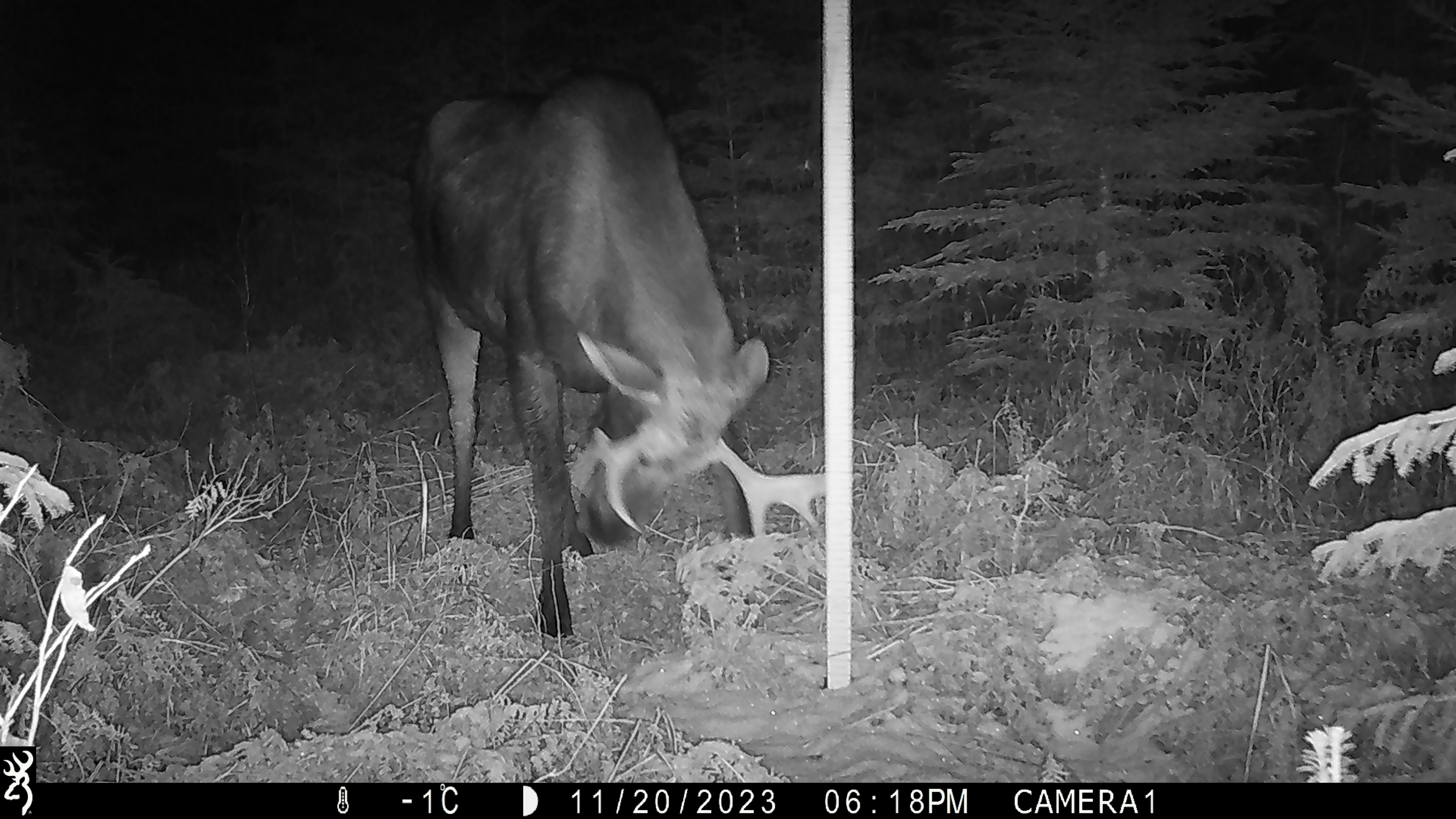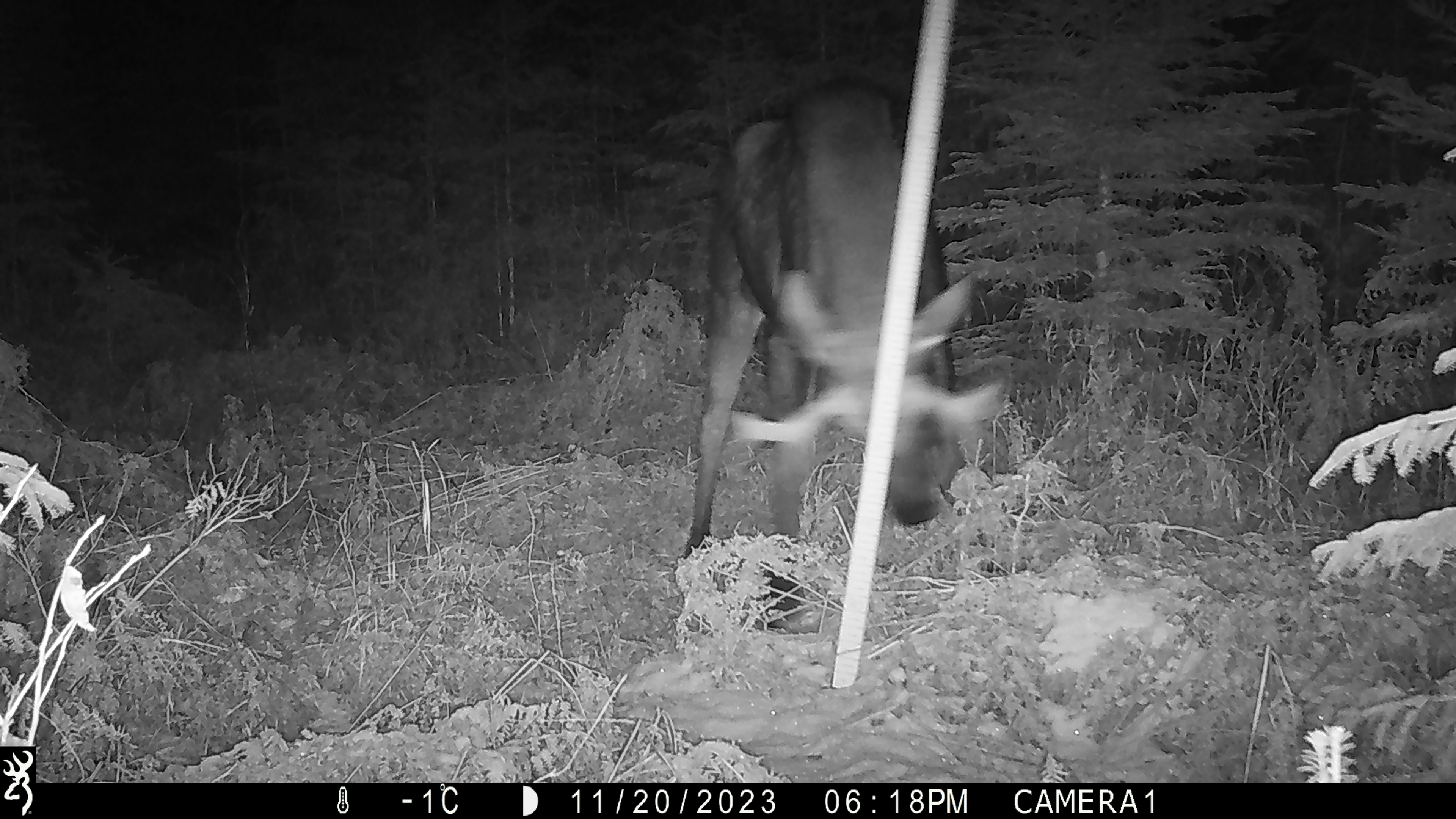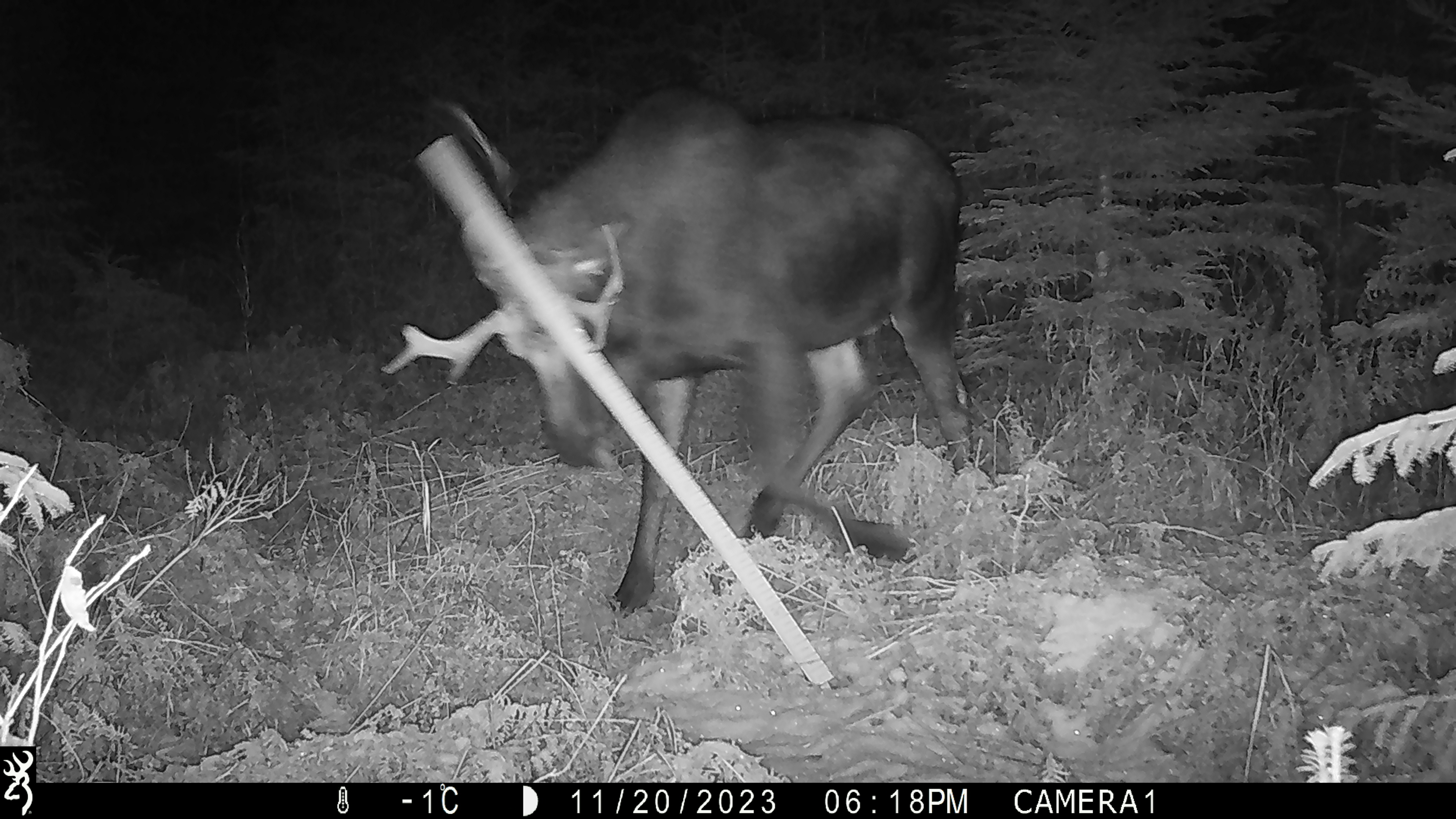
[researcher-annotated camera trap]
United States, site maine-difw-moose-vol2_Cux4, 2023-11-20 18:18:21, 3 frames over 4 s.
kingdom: Animalia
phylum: Chordata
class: Mammalia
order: Artiodactyla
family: Cervidae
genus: Alces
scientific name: Alces alces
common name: moose